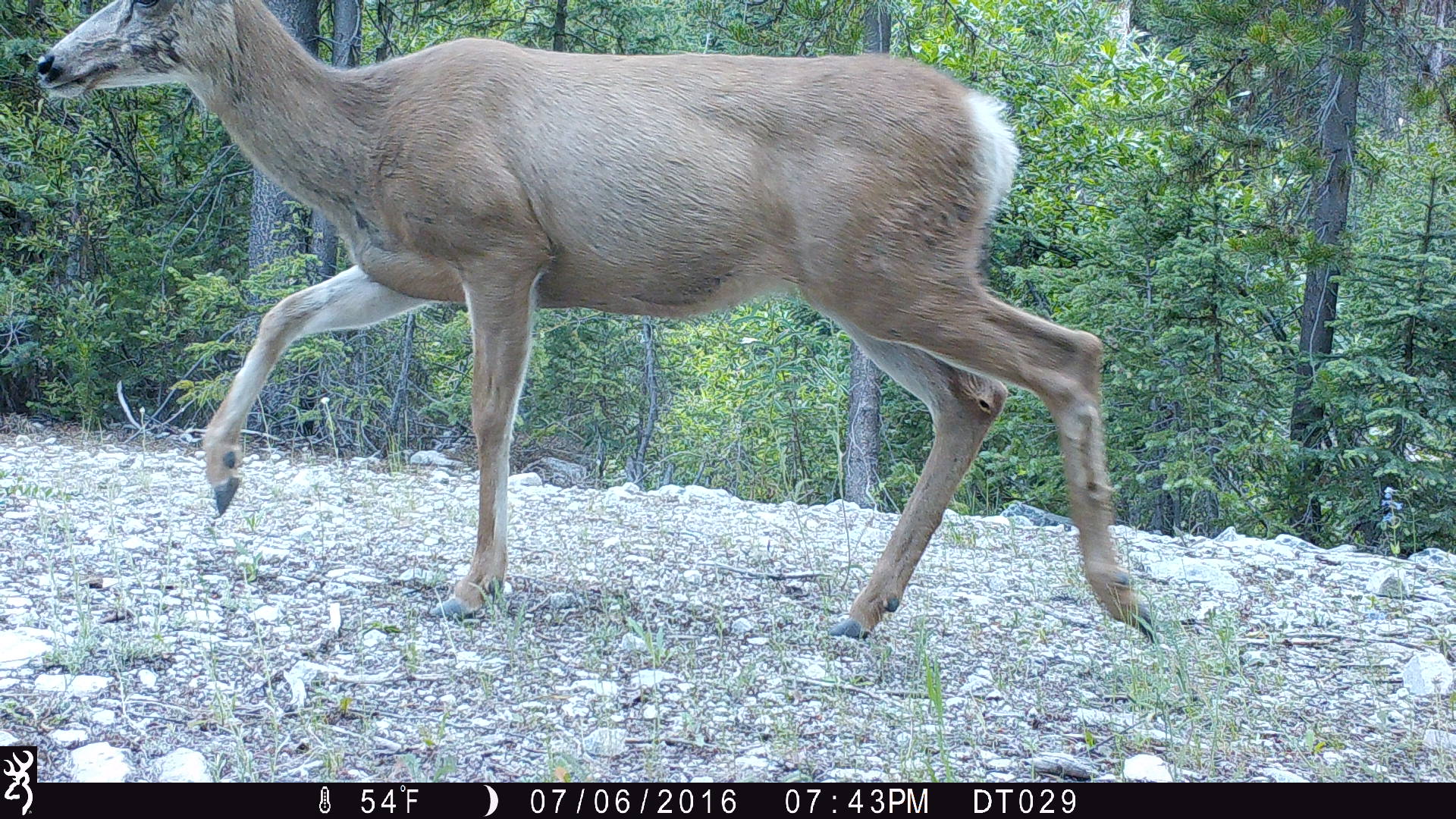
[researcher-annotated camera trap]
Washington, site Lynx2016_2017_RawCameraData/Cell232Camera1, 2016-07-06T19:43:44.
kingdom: Animalia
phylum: Chordata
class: Mammalia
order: Artiodactyla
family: Cervidae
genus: Odocoileus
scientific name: Odocoileus hemionus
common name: mule deer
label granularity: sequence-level